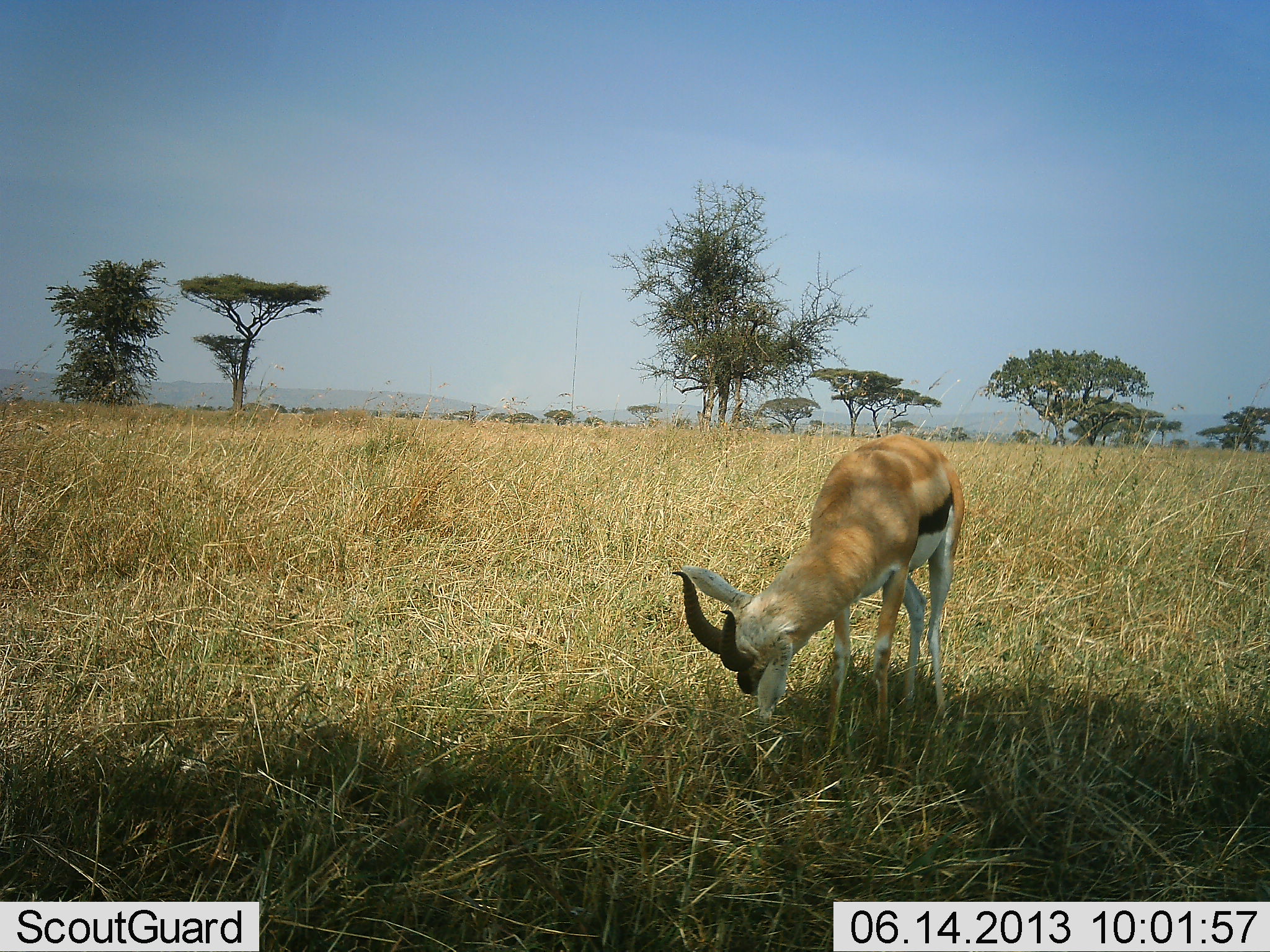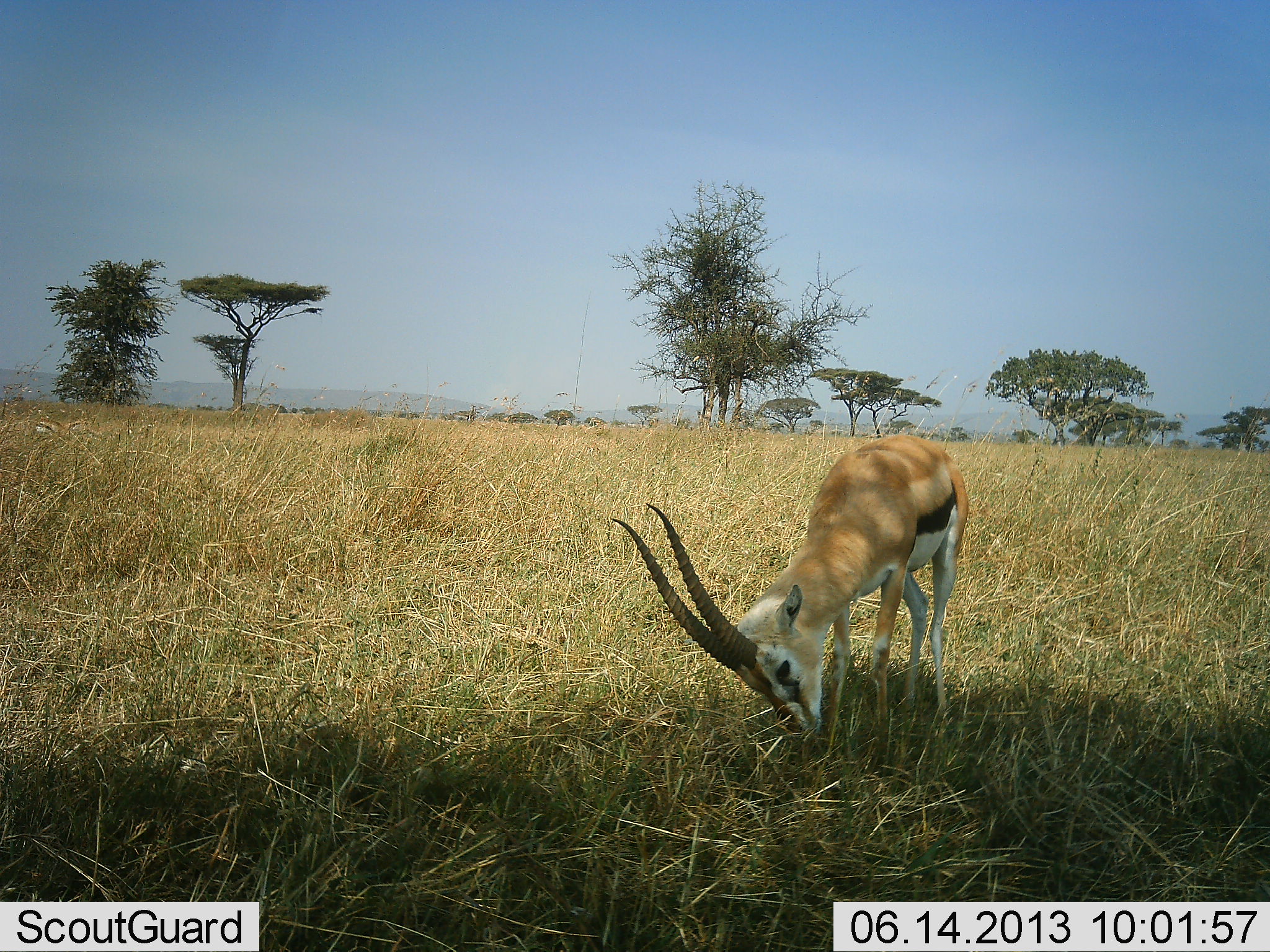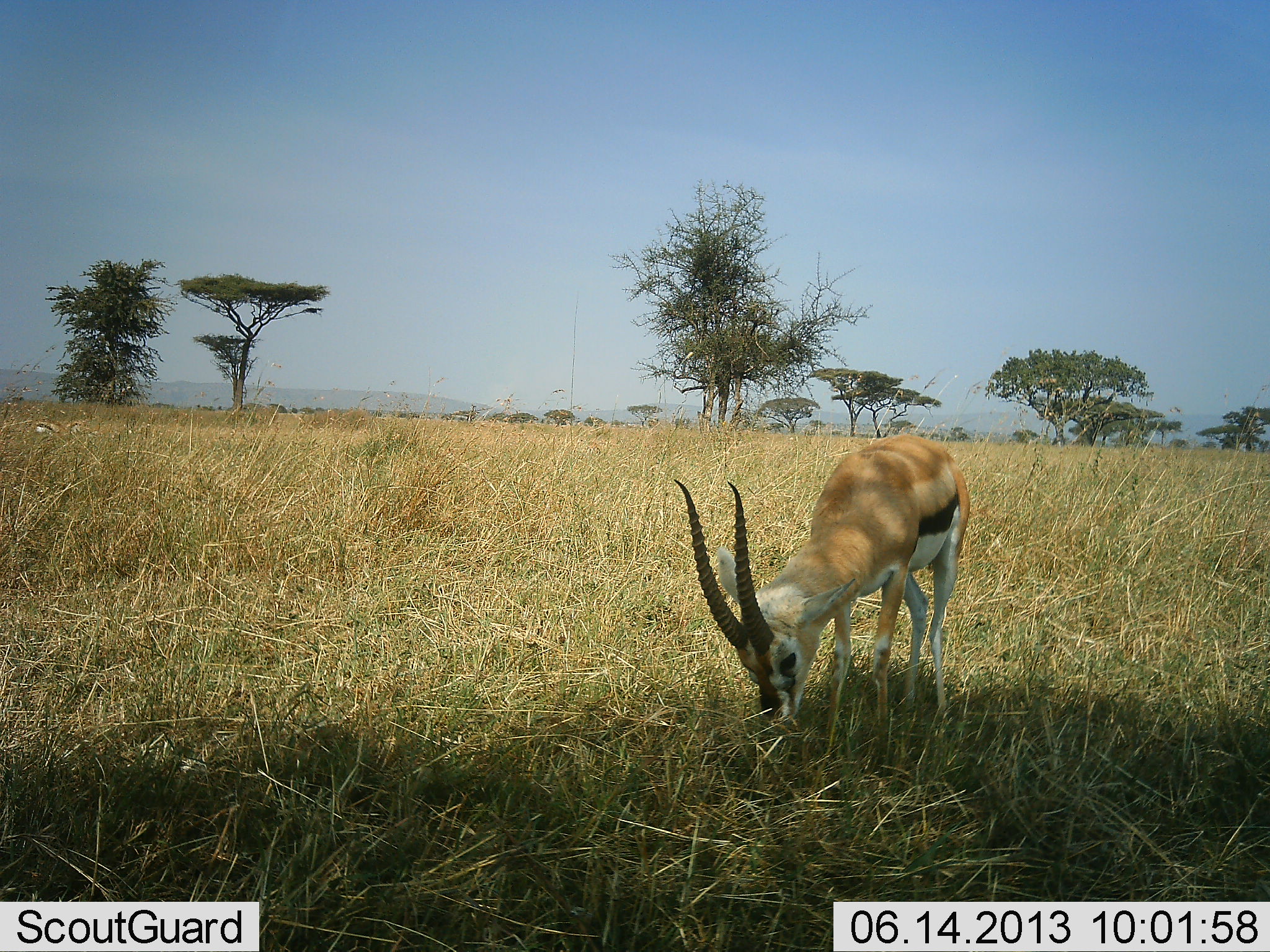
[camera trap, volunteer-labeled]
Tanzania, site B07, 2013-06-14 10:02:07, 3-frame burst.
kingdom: Animalia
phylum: Chordata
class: Mammalia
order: Artiodactyla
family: Bovidae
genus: Eudorcas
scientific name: Eudorcas thomsonii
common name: thomson's gazelle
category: gazellethomsons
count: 1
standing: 13%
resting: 0%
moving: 3%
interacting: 0%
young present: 0%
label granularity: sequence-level